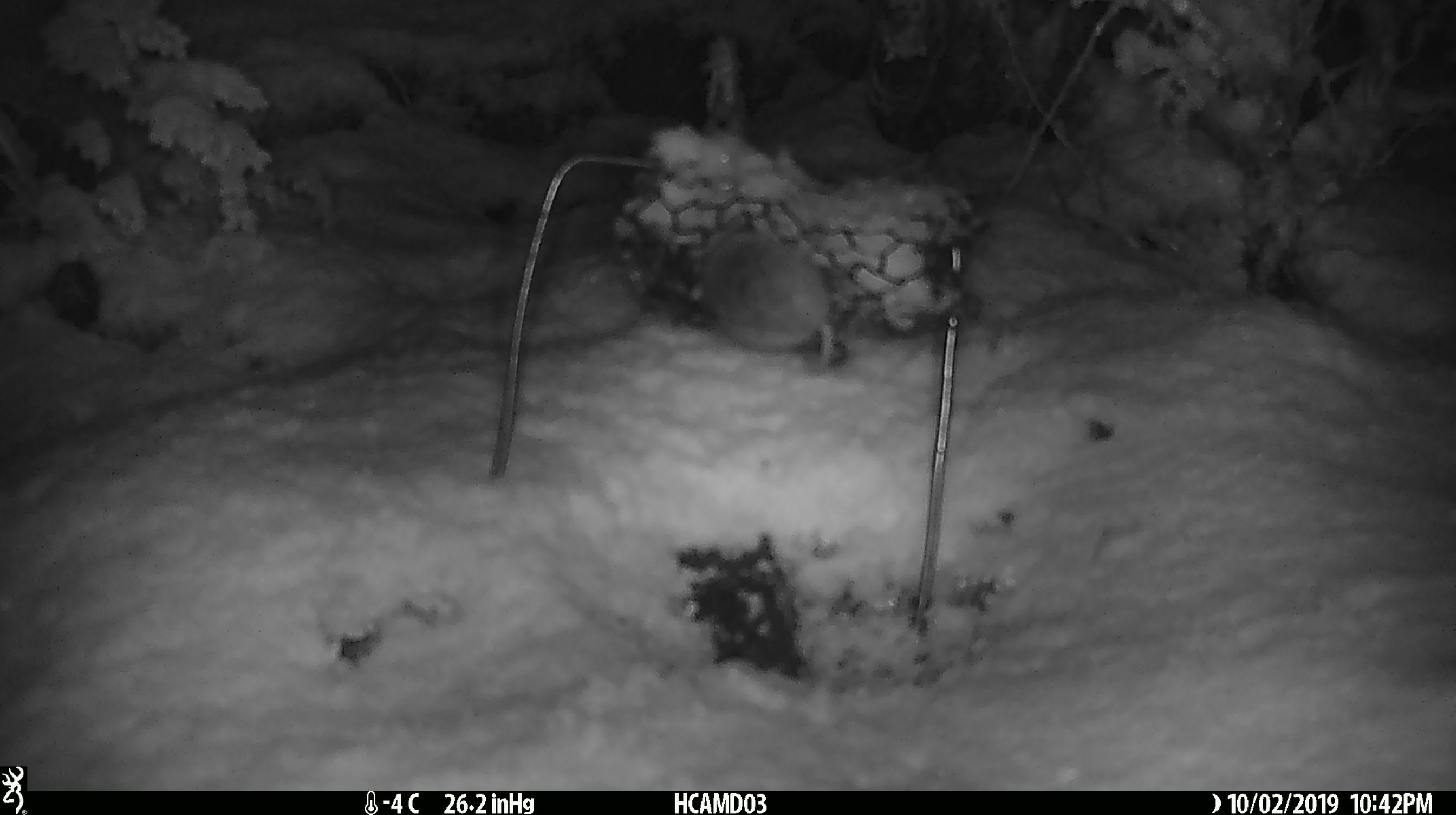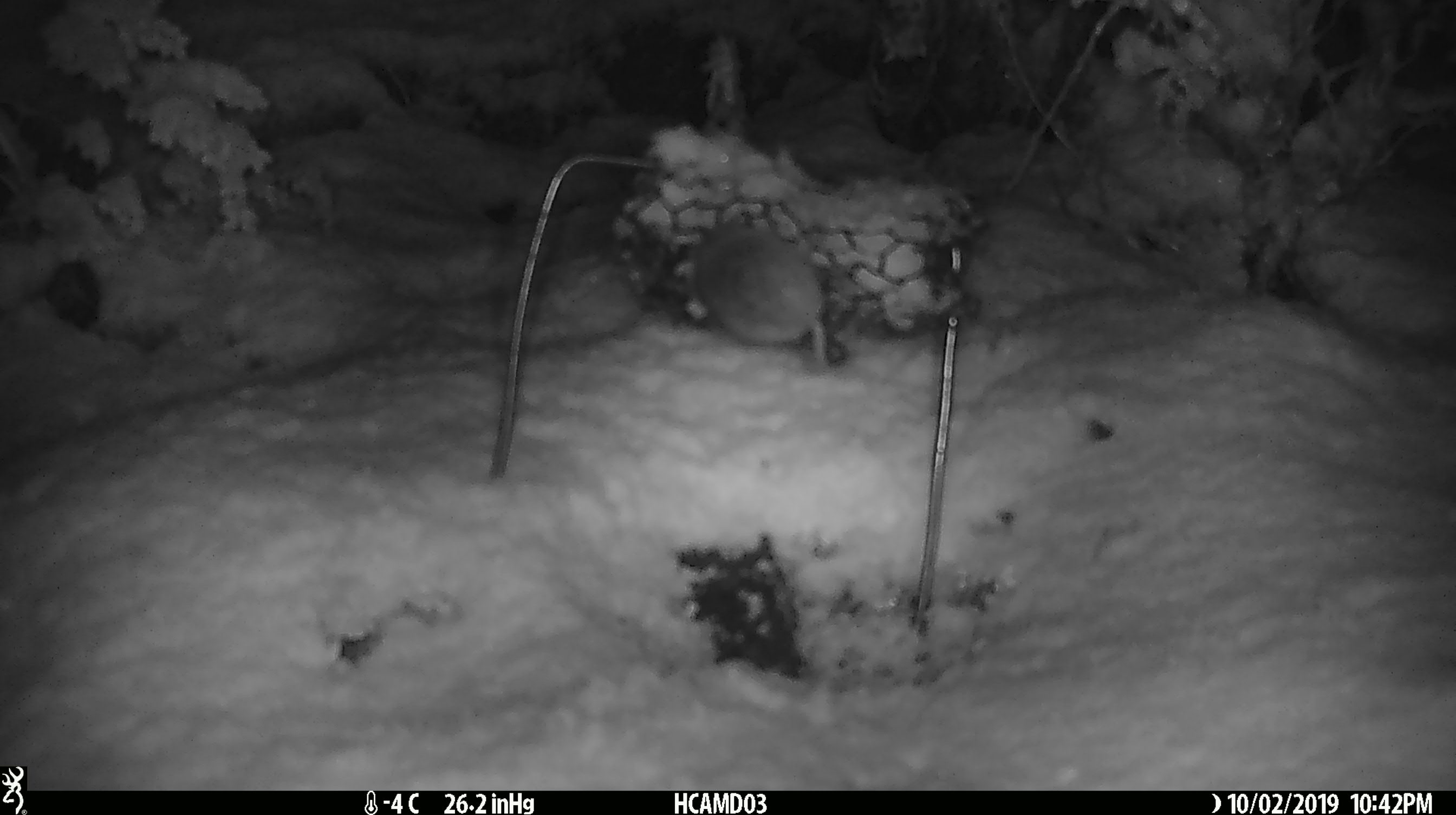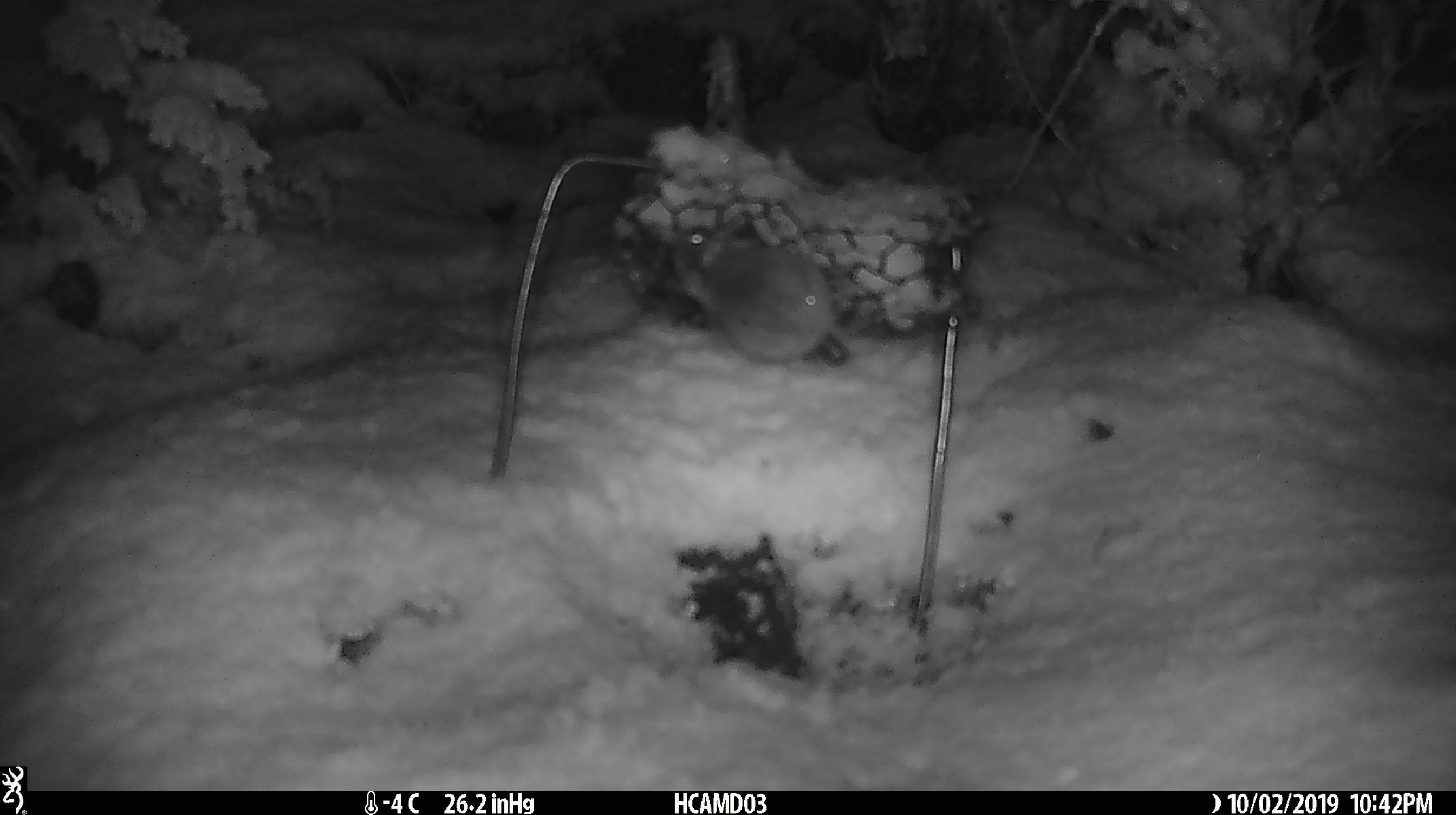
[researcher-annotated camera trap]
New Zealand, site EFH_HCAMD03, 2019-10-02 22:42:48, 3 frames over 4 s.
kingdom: Animalia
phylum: Chordata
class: Mammalia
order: Rodentia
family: Muridae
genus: Mus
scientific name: Mus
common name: mouse